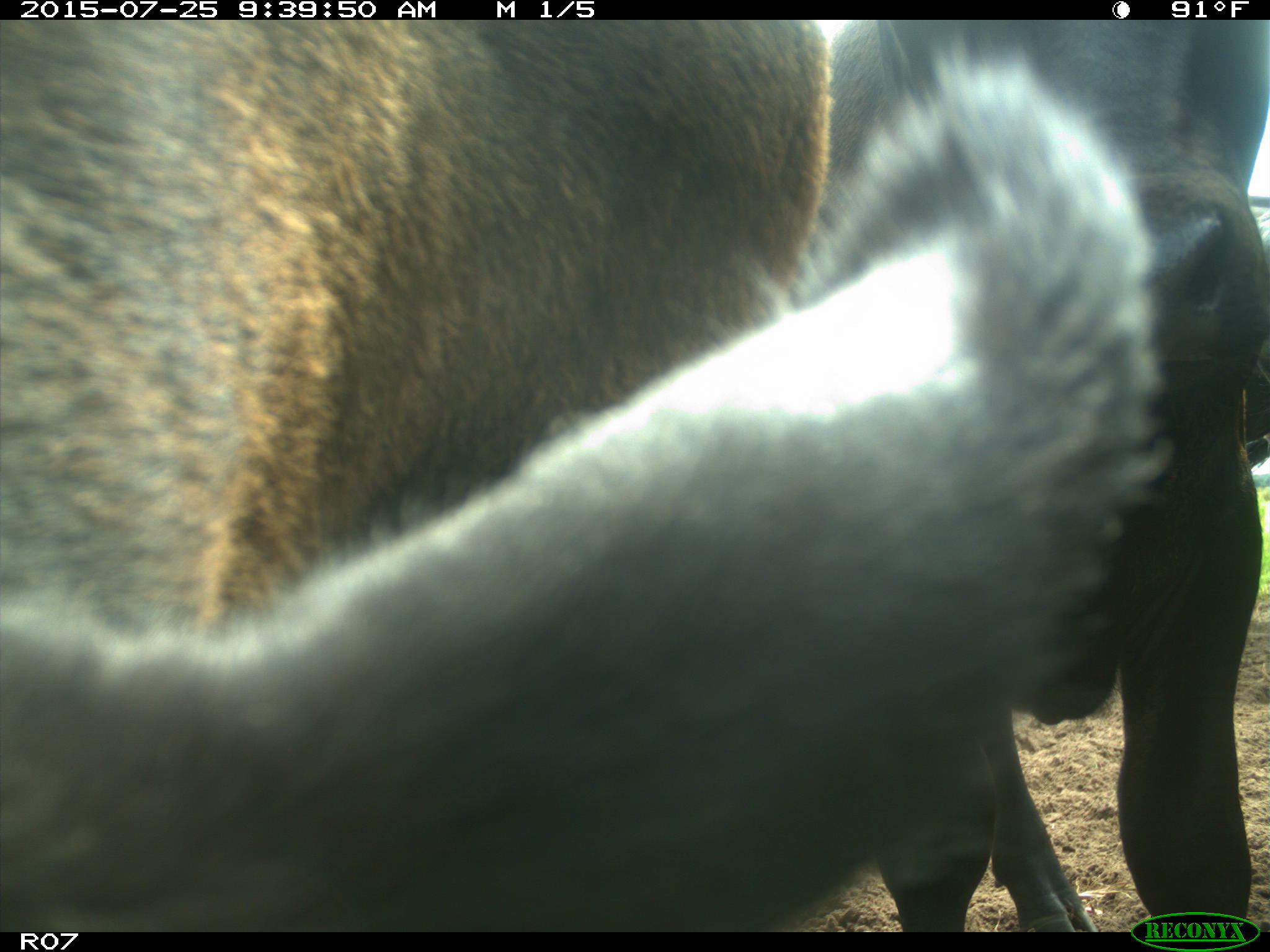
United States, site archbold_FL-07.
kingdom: Animalia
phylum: Chordata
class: Mammalia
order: Artiodactyla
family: Bovidae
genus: Bos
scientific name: Bos taurus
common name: domestic cow